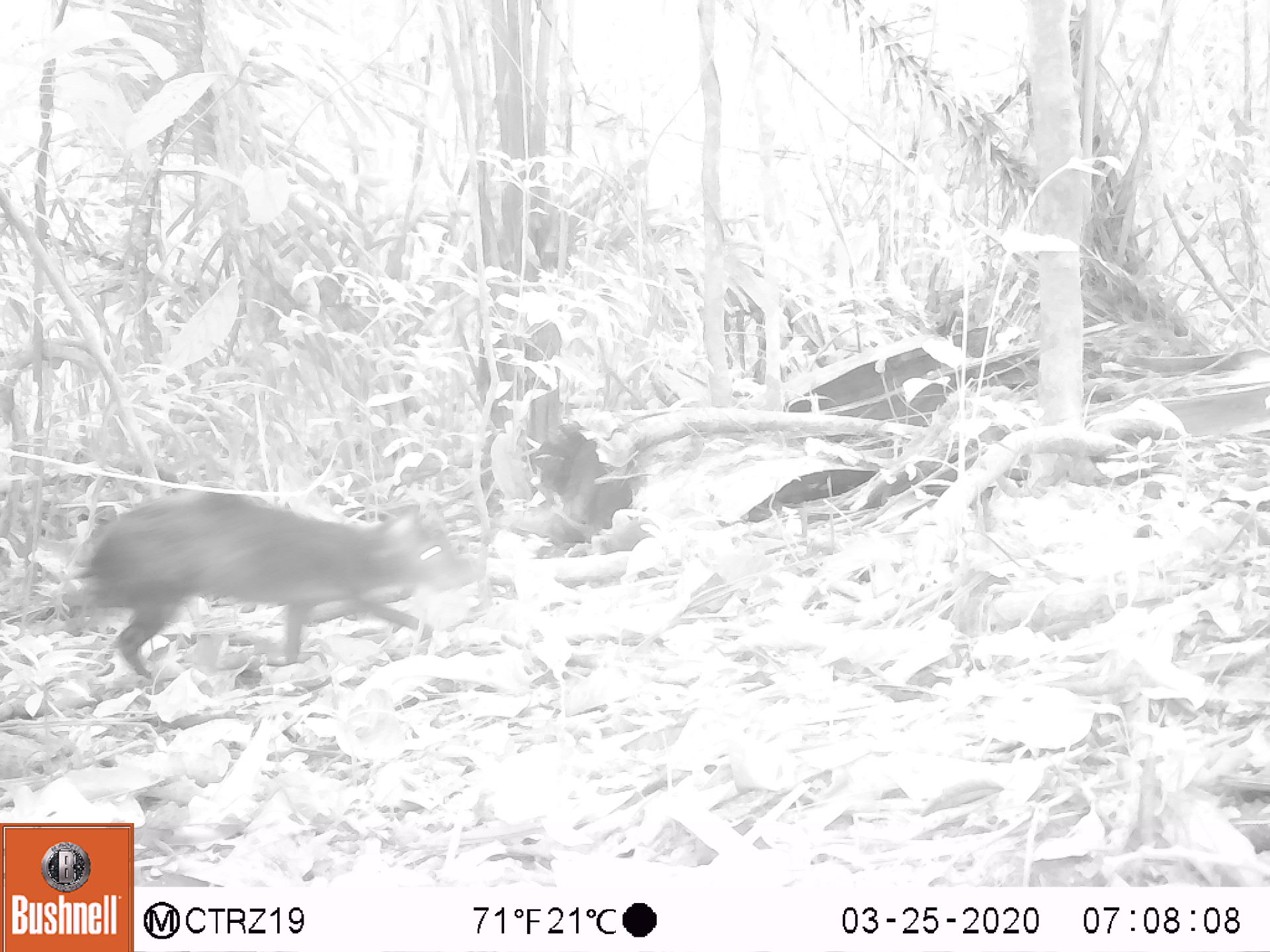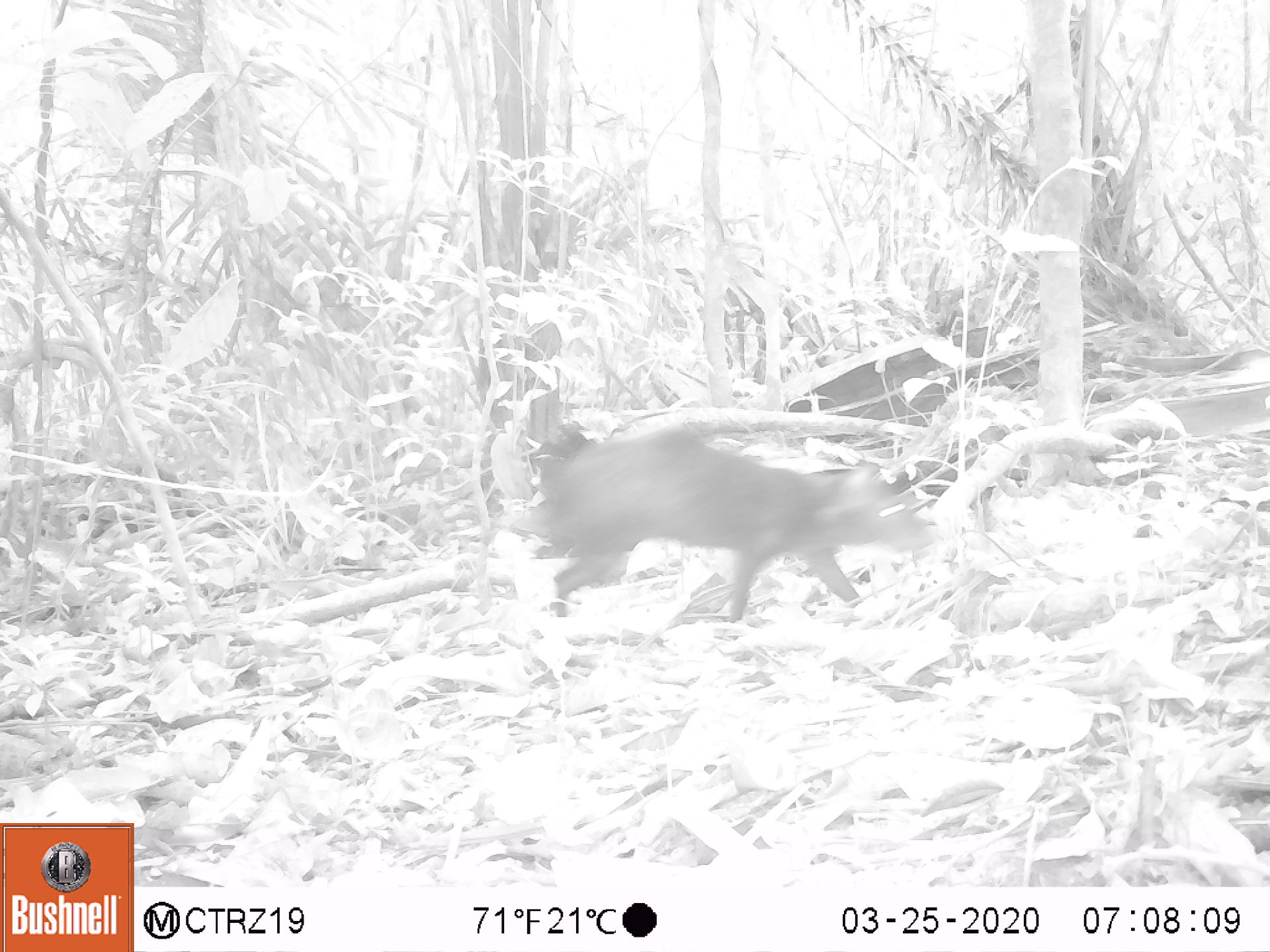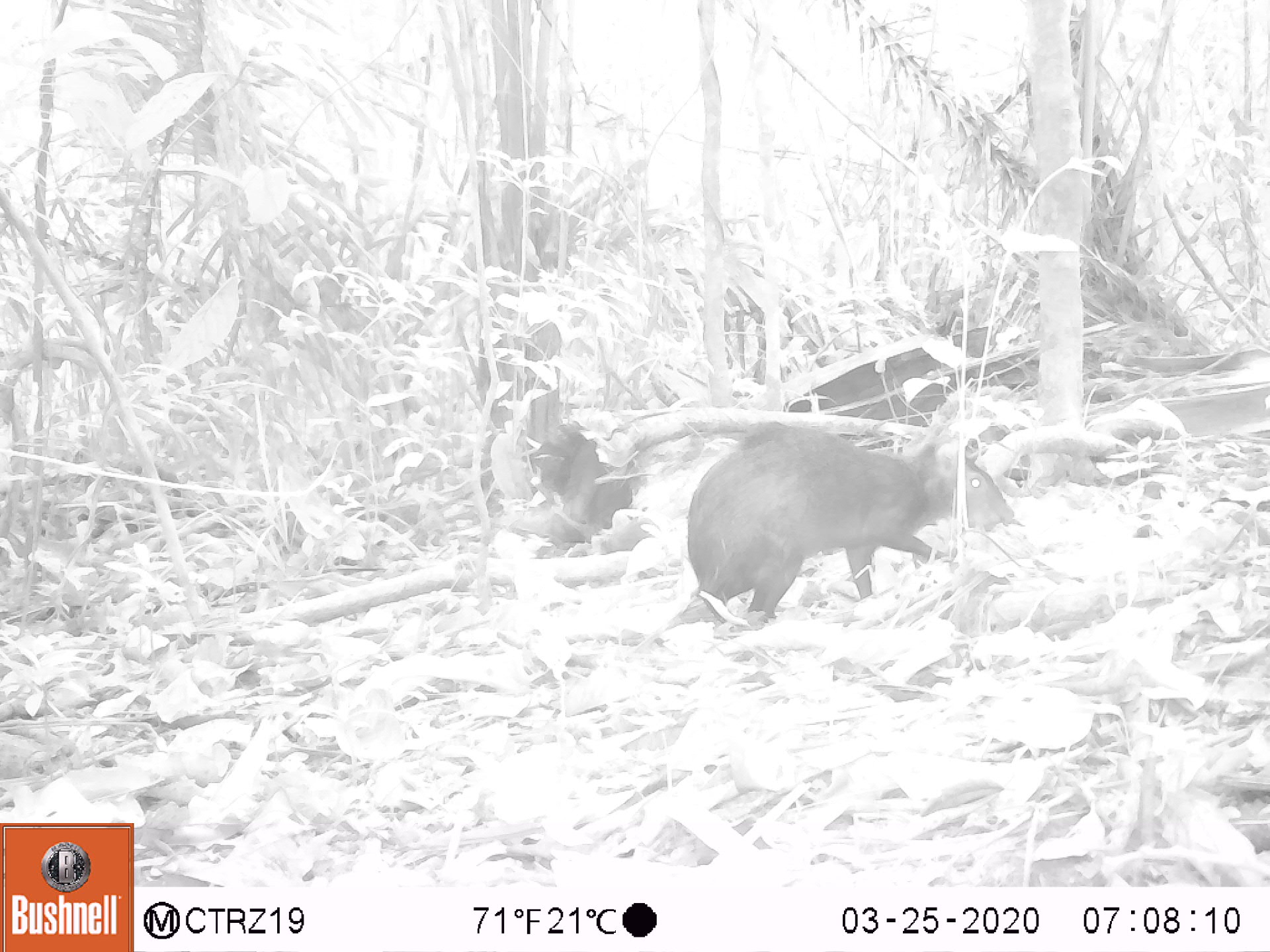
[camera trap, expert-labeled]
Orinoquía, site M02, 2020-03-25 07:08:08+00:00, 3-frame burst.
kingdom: Animalia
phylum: Chordata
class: Mammalia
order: Rodentia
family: Dasyproctidae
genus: Dasyprocta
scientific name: Dasyprocta fuliginosa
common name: black agouti